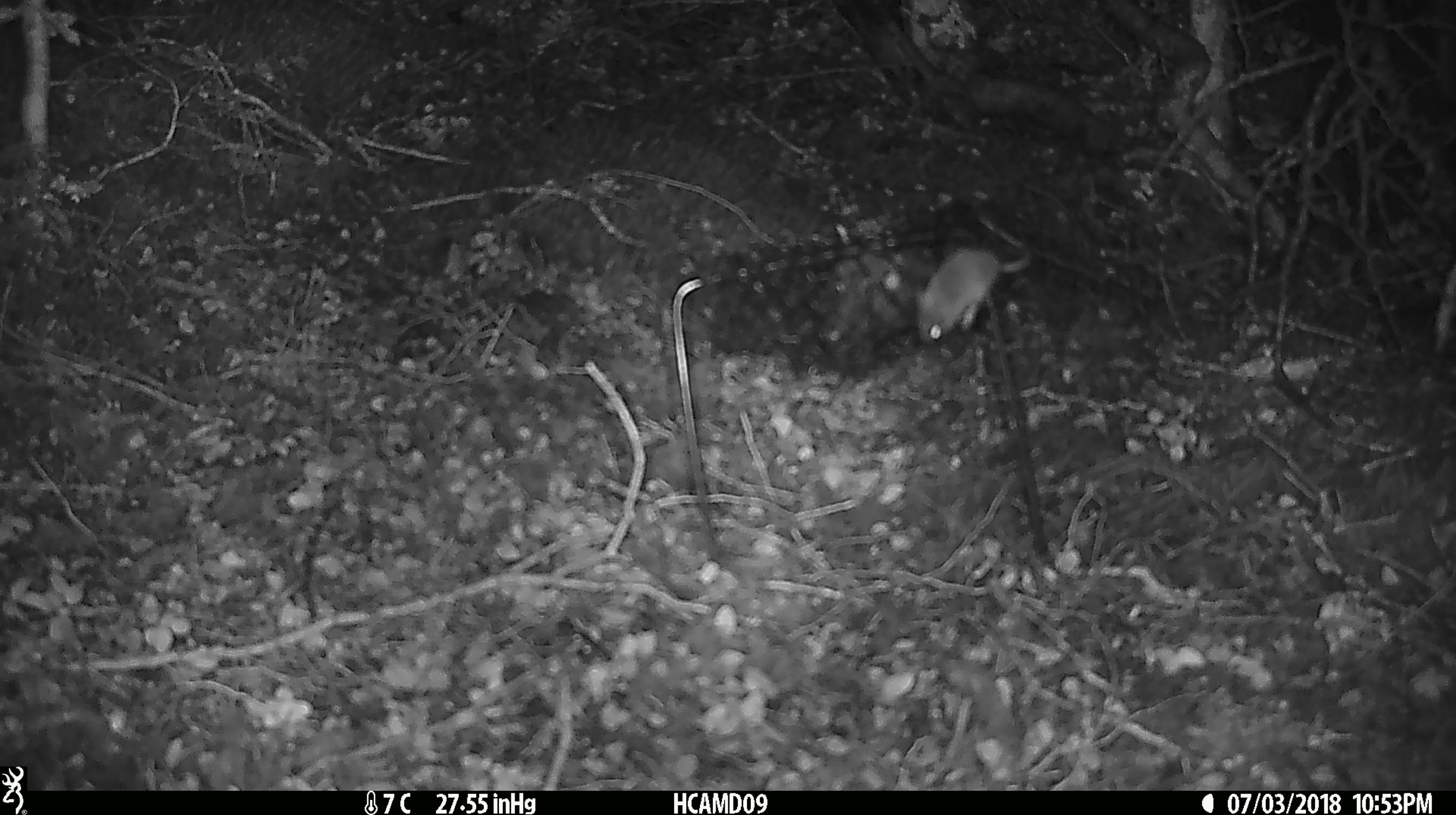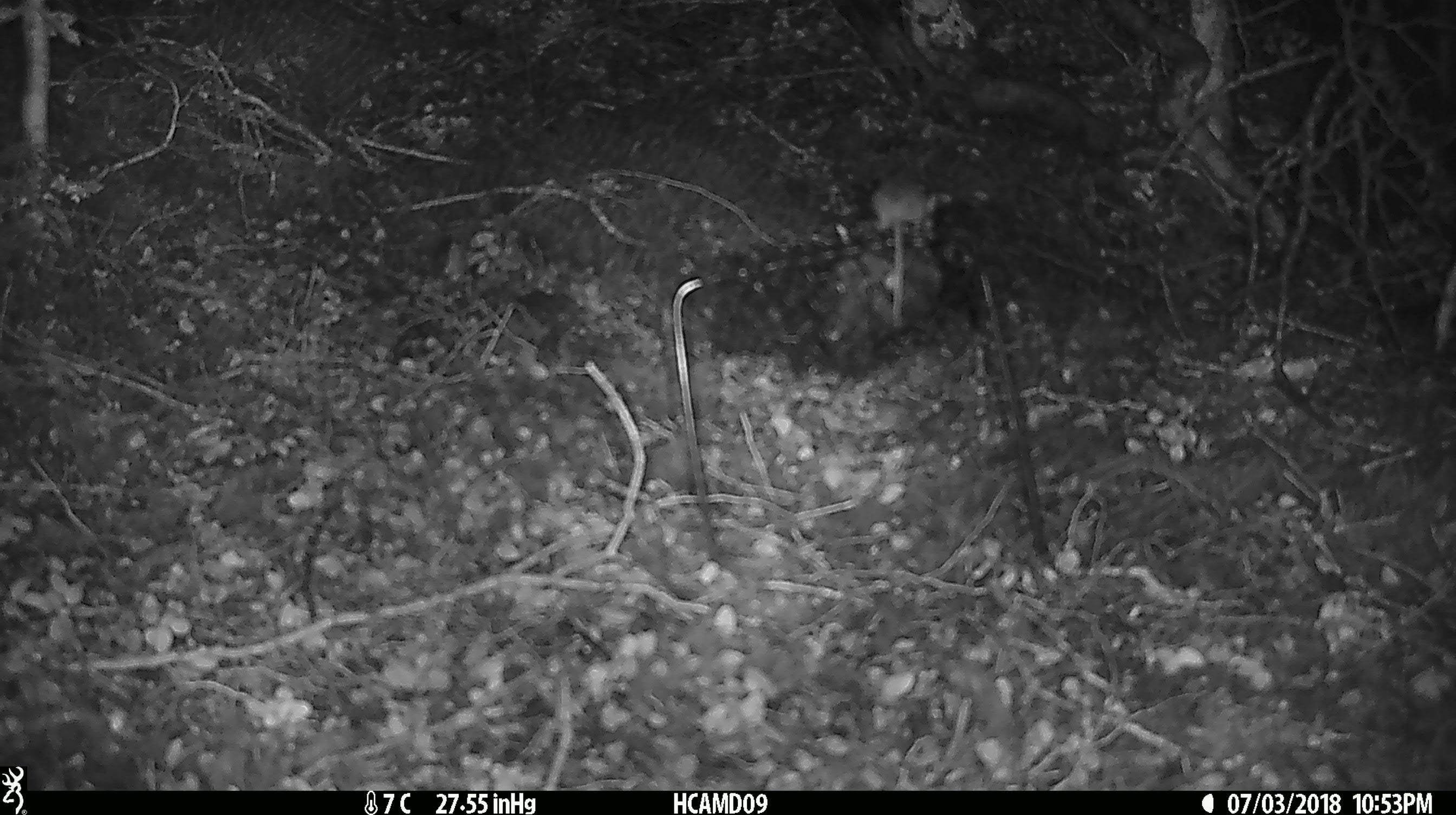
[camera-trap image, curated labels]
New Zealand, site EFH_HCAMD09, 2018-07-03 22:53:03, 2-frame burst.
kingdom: Animalia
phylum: Chordata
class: Mammalia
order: Rodentia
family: Muridae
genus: Mus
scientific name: Mus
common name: mouse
Mouse (Mus).